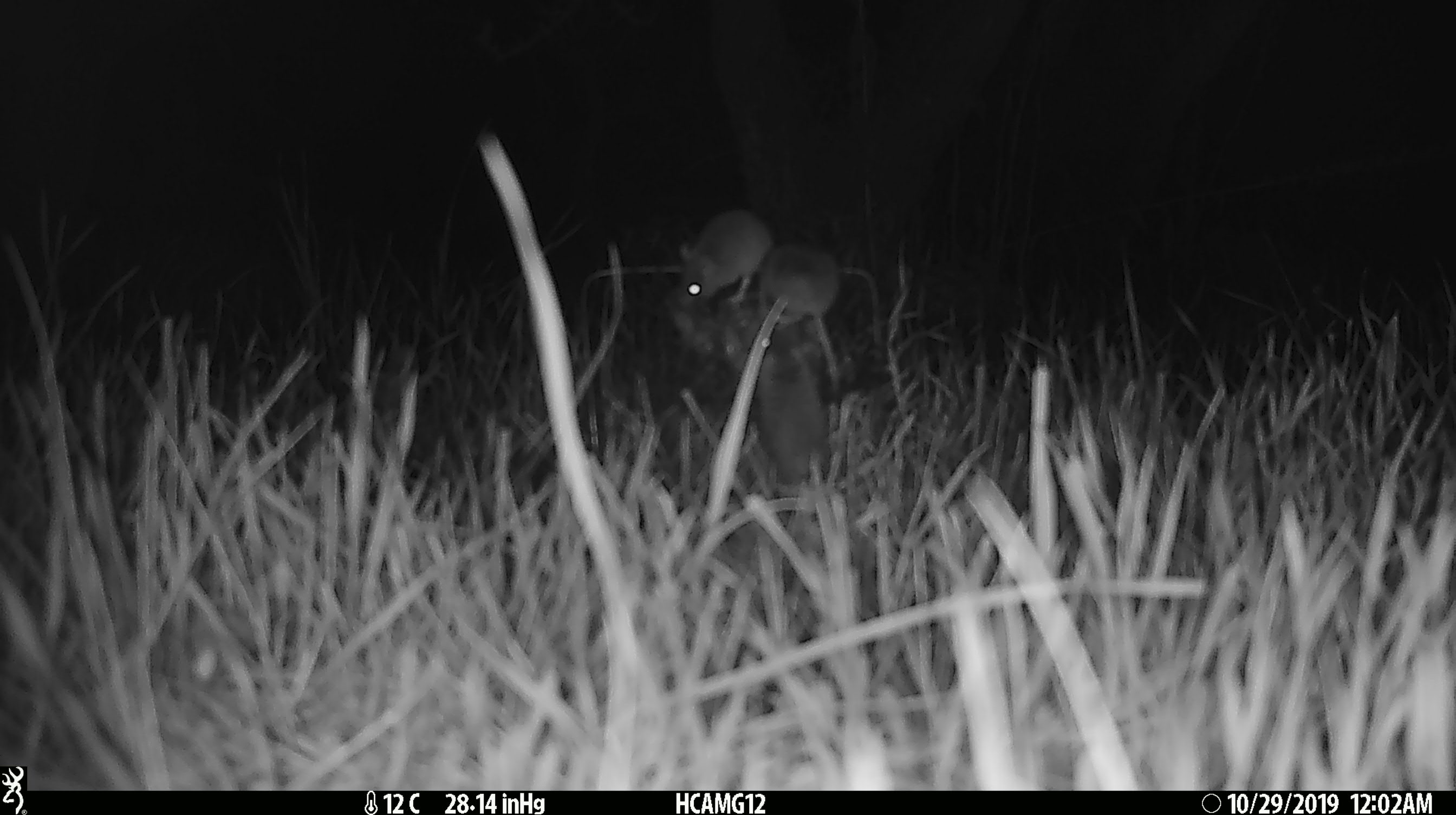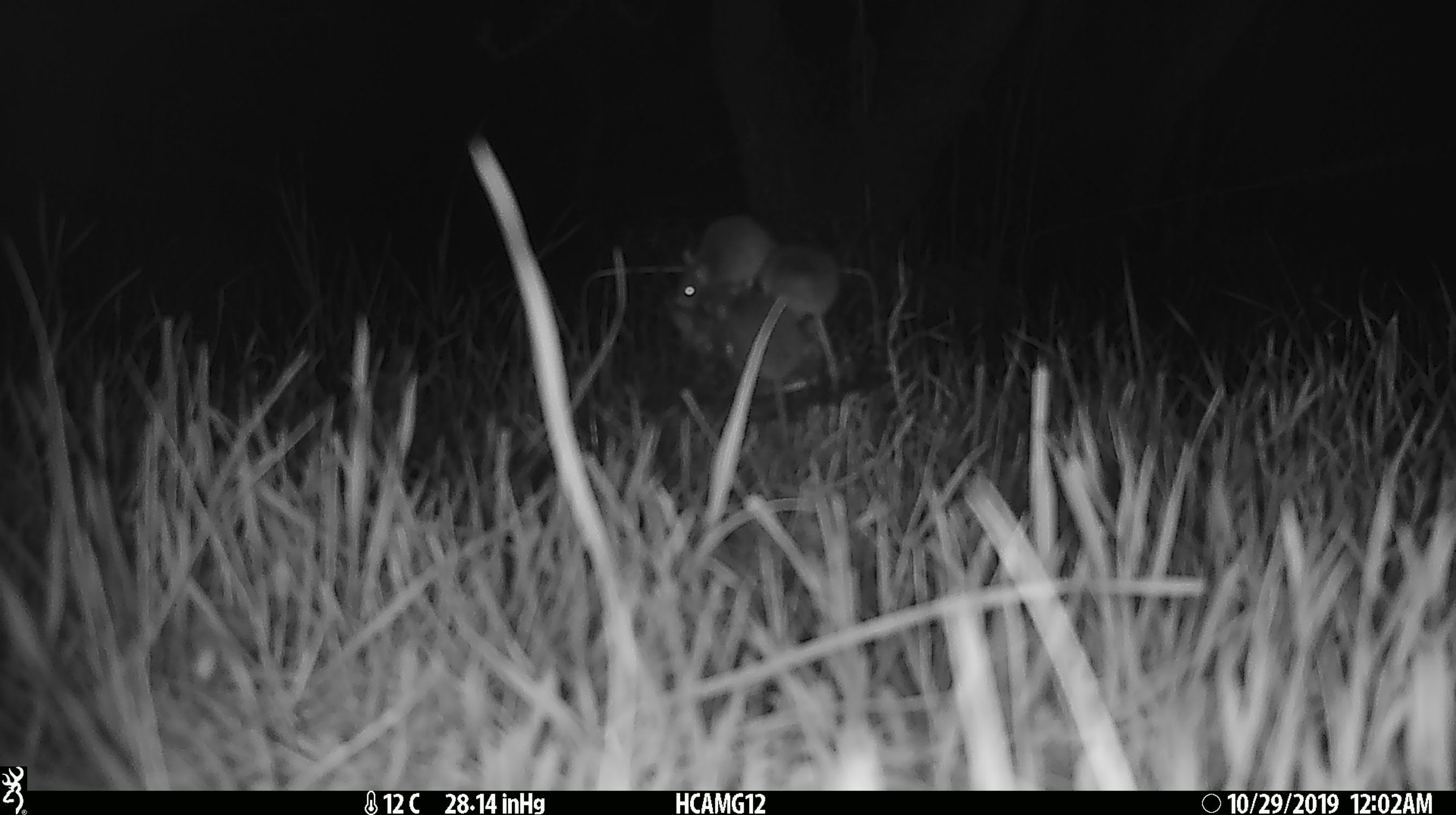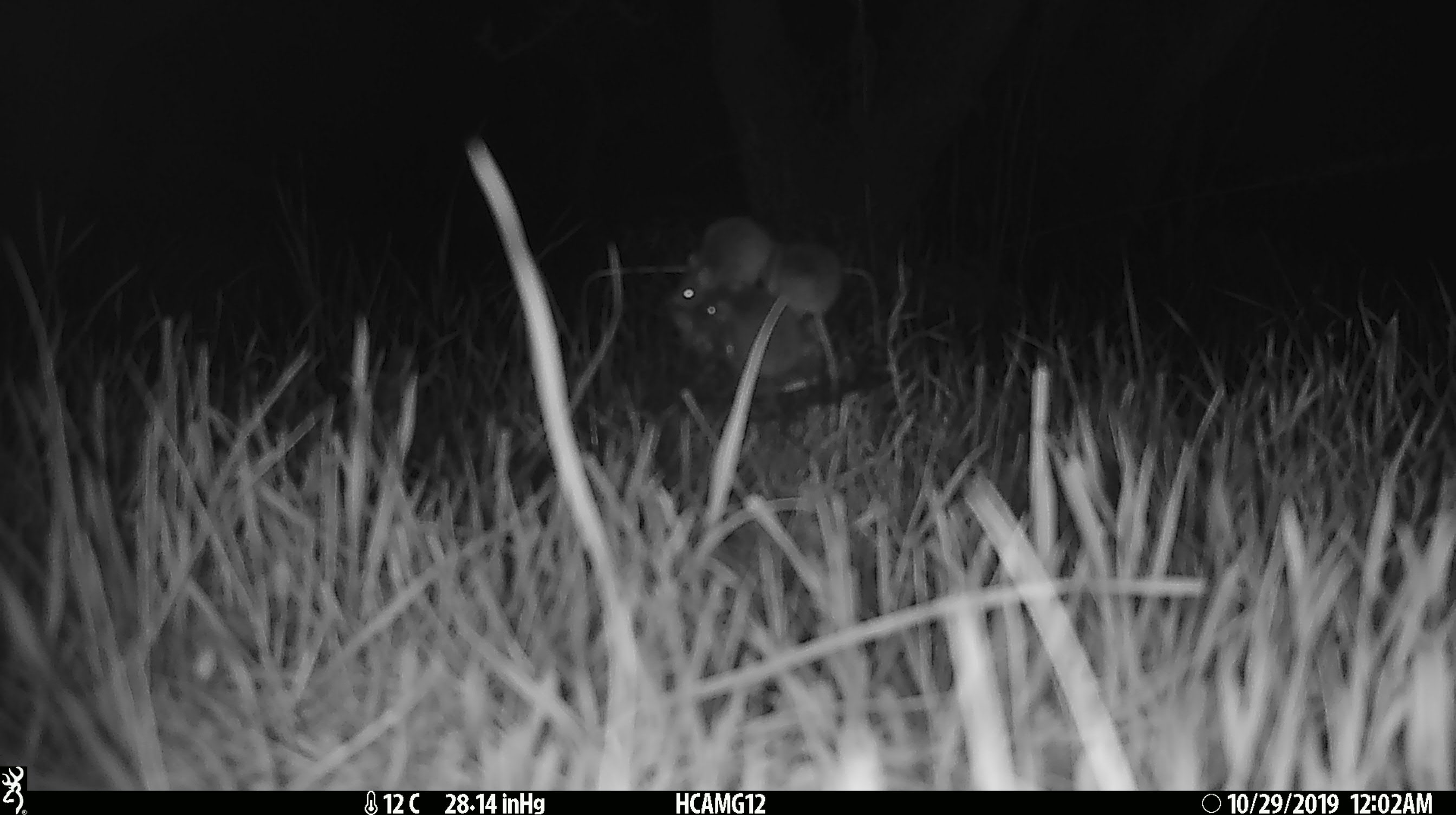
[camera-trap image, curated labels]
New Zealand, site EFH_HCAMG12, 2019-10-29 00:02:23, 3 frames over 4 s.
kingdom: Animalia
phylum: Chordata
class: Mammalia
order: Rodentia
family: Muridae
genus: Mus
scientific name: Mus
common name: mouse